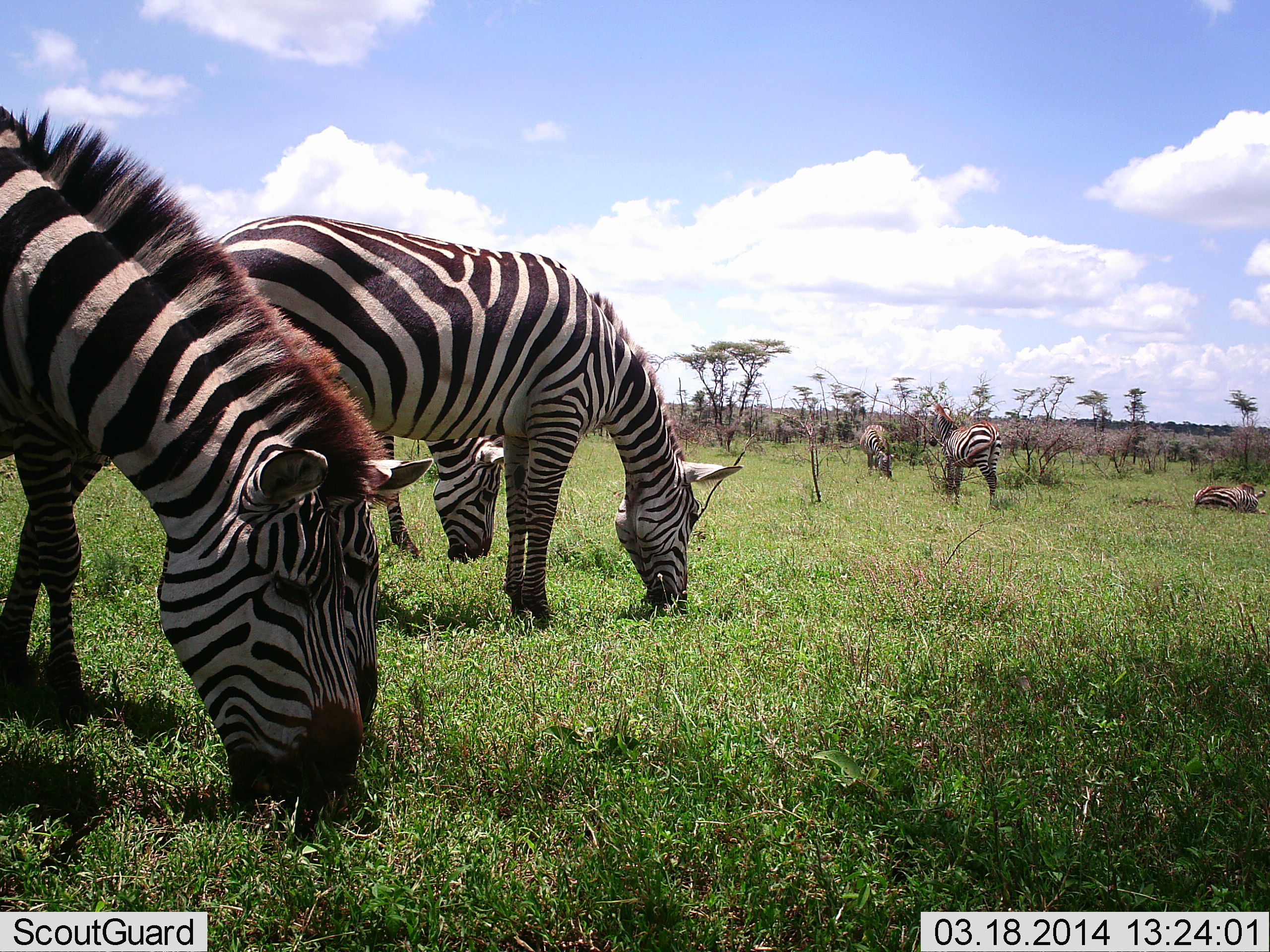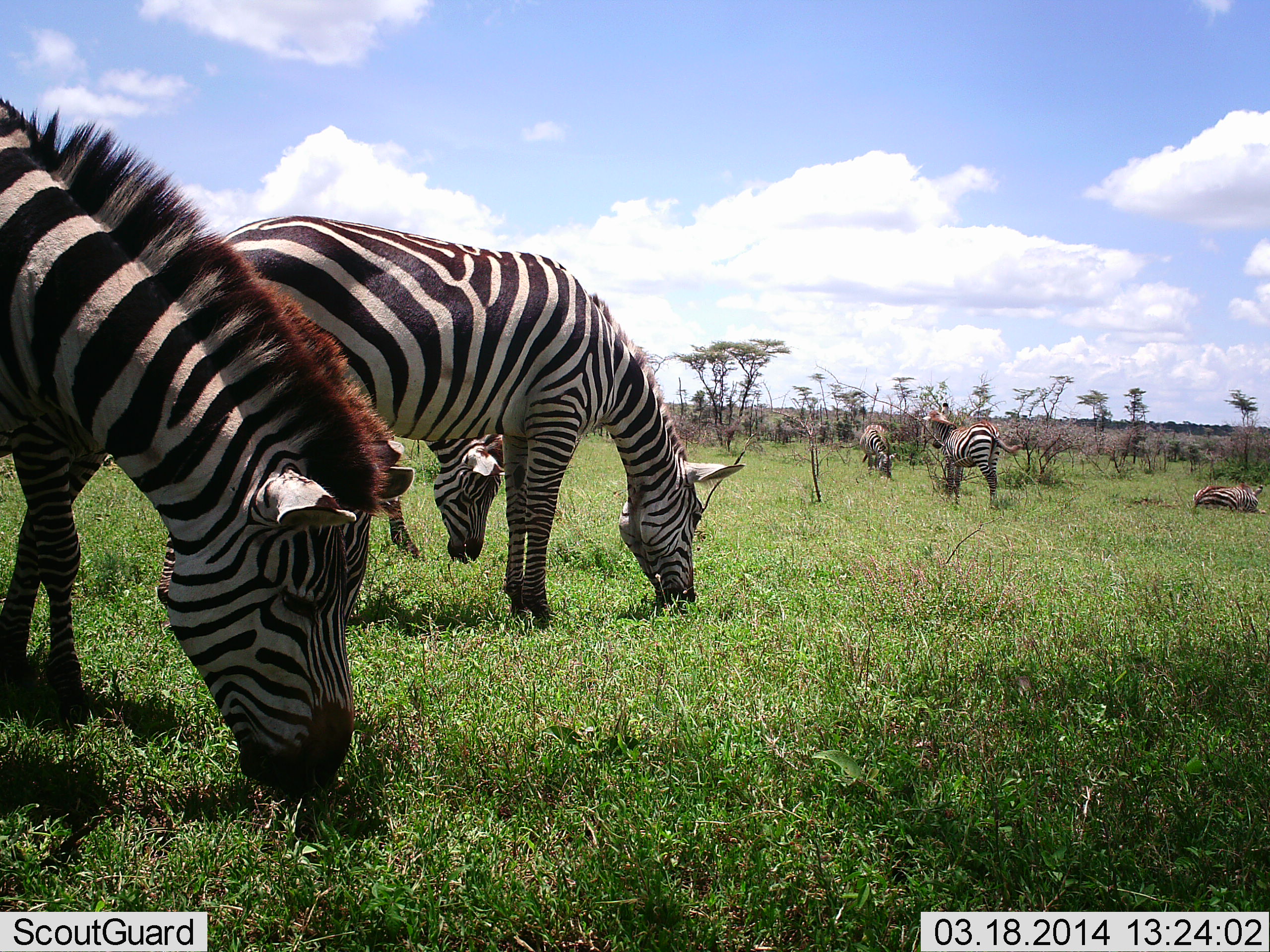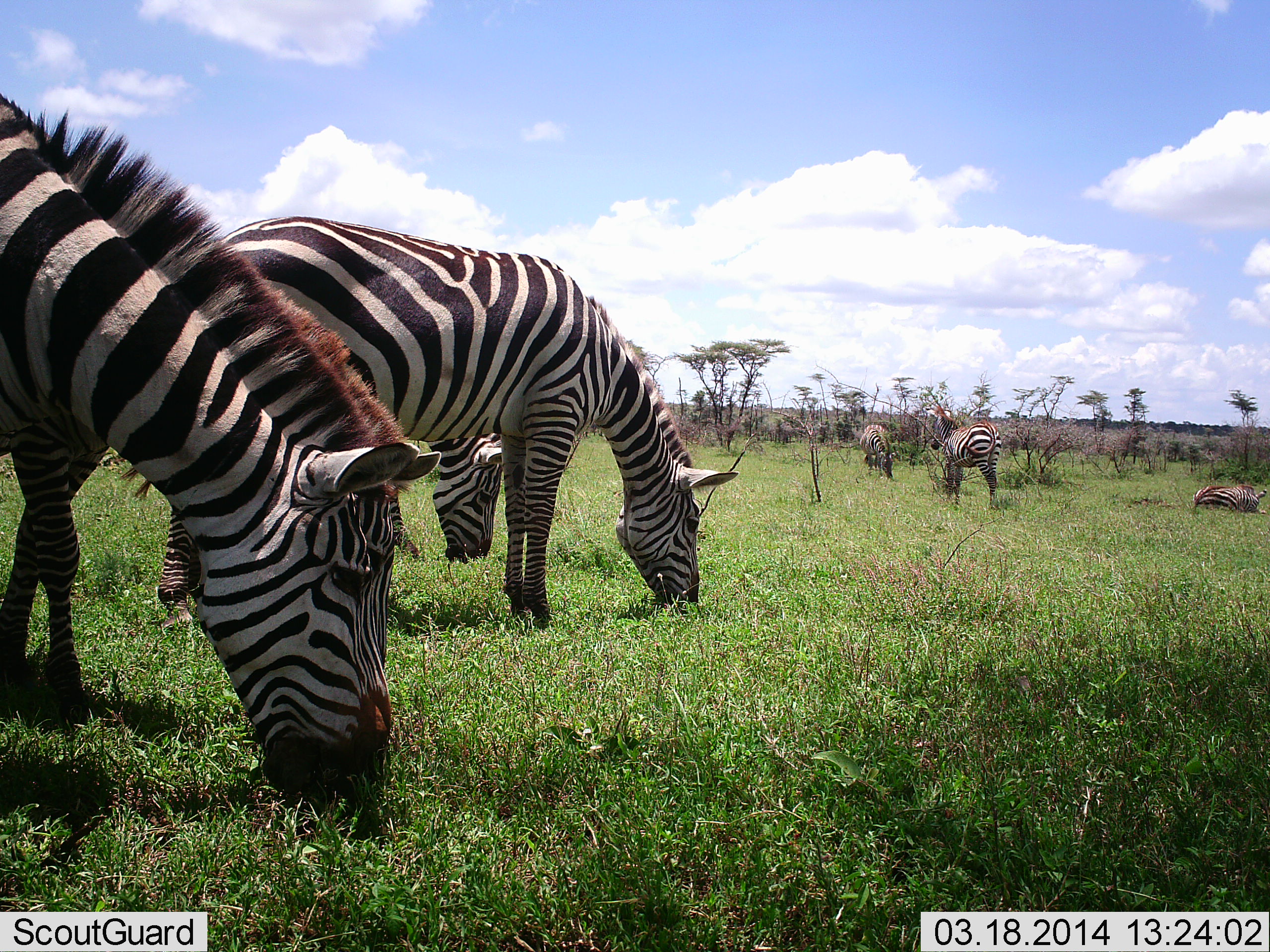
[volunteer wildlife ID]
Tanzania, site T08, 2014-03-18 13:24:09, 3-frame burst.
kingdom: Animalia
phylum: Chordata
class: Mammalia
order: Perissodactyla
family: Equidae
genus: Equus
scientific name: Equus quagga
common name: plains zebra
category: zebra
Zebra (plains zebra) (Equus quagga), count 6. Behavior (volunteer vote fractions): standing 30%, resting 90%, moving 0%, interacting 0%. Young present (vote fraction): 10%. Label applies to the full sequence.